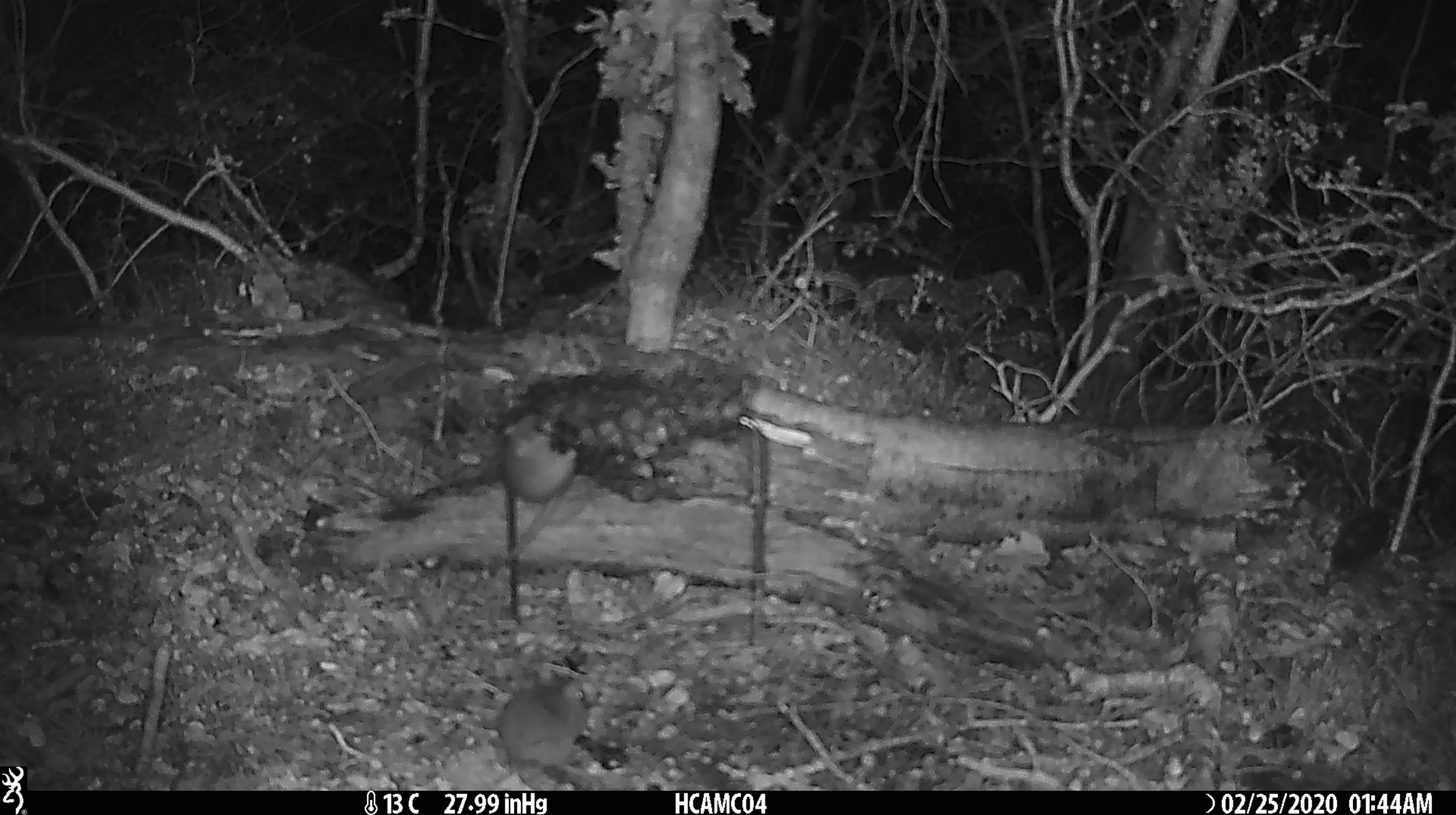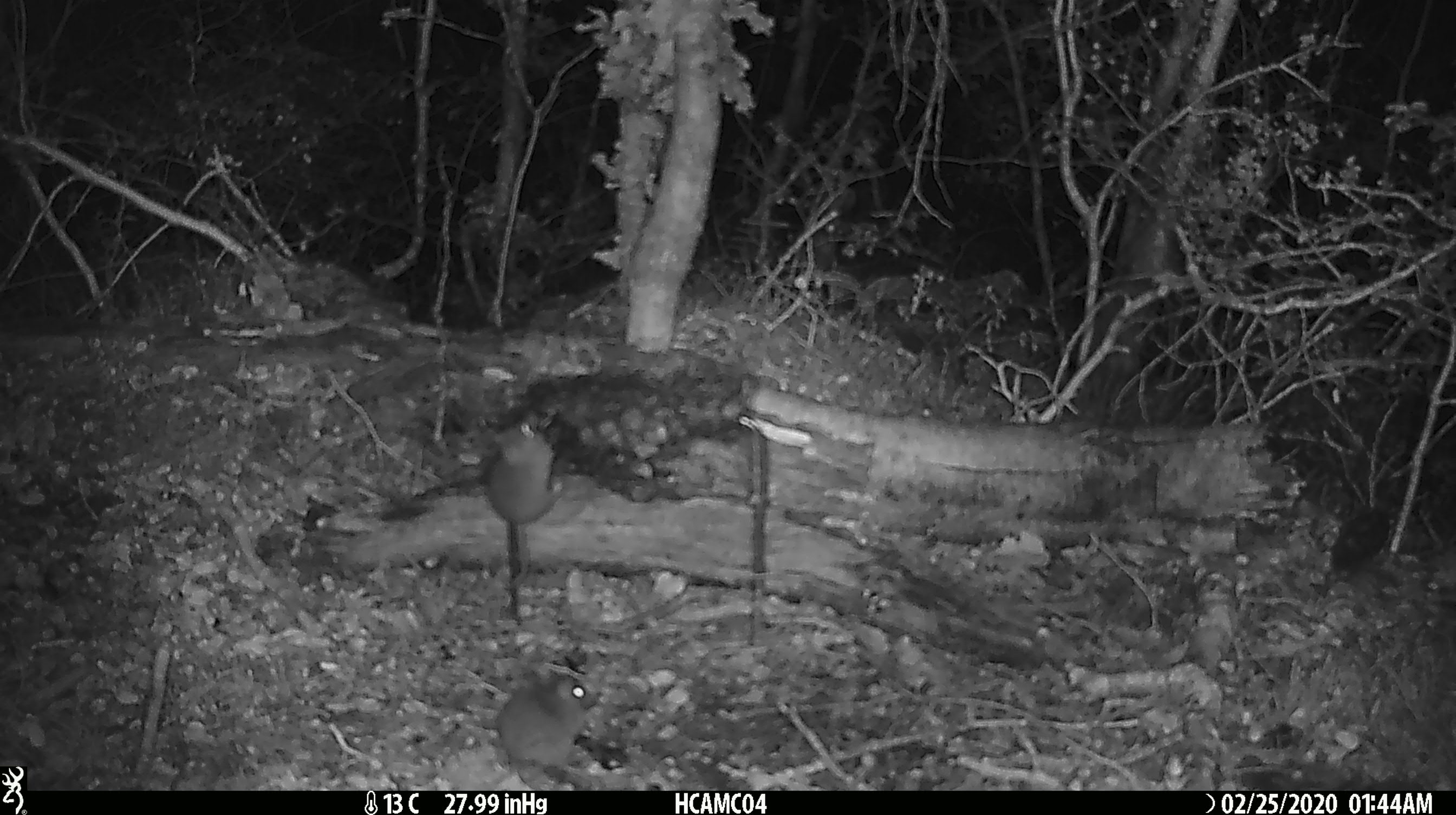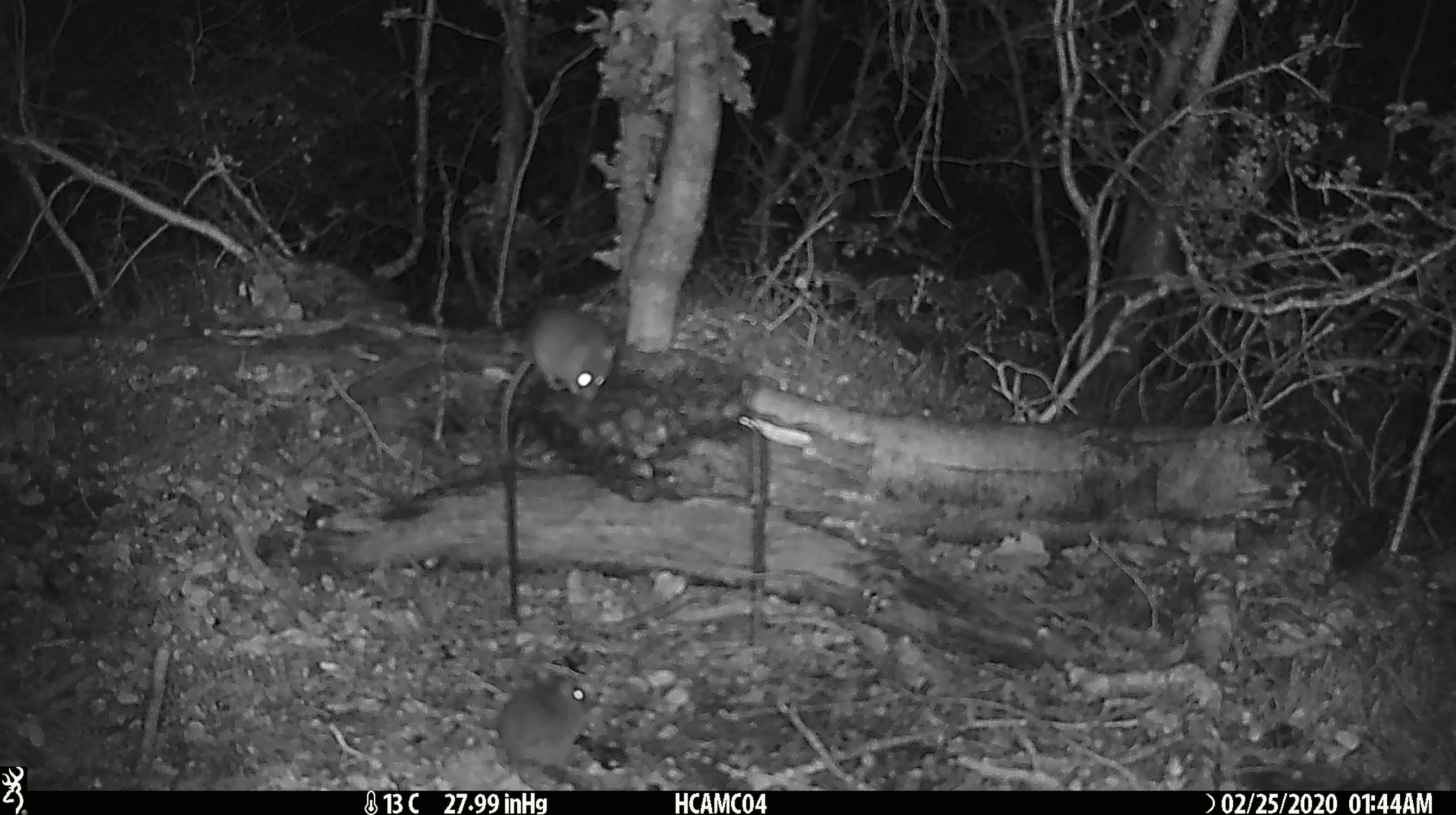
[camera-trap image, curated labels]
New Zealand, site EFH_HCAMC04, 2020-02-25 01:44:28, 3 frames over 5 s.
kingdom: Animalia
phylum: Chordata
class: Mammalia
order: Rodentia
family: Muridae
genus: Mus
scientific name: Mus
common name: mouse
Mouse (Mus).